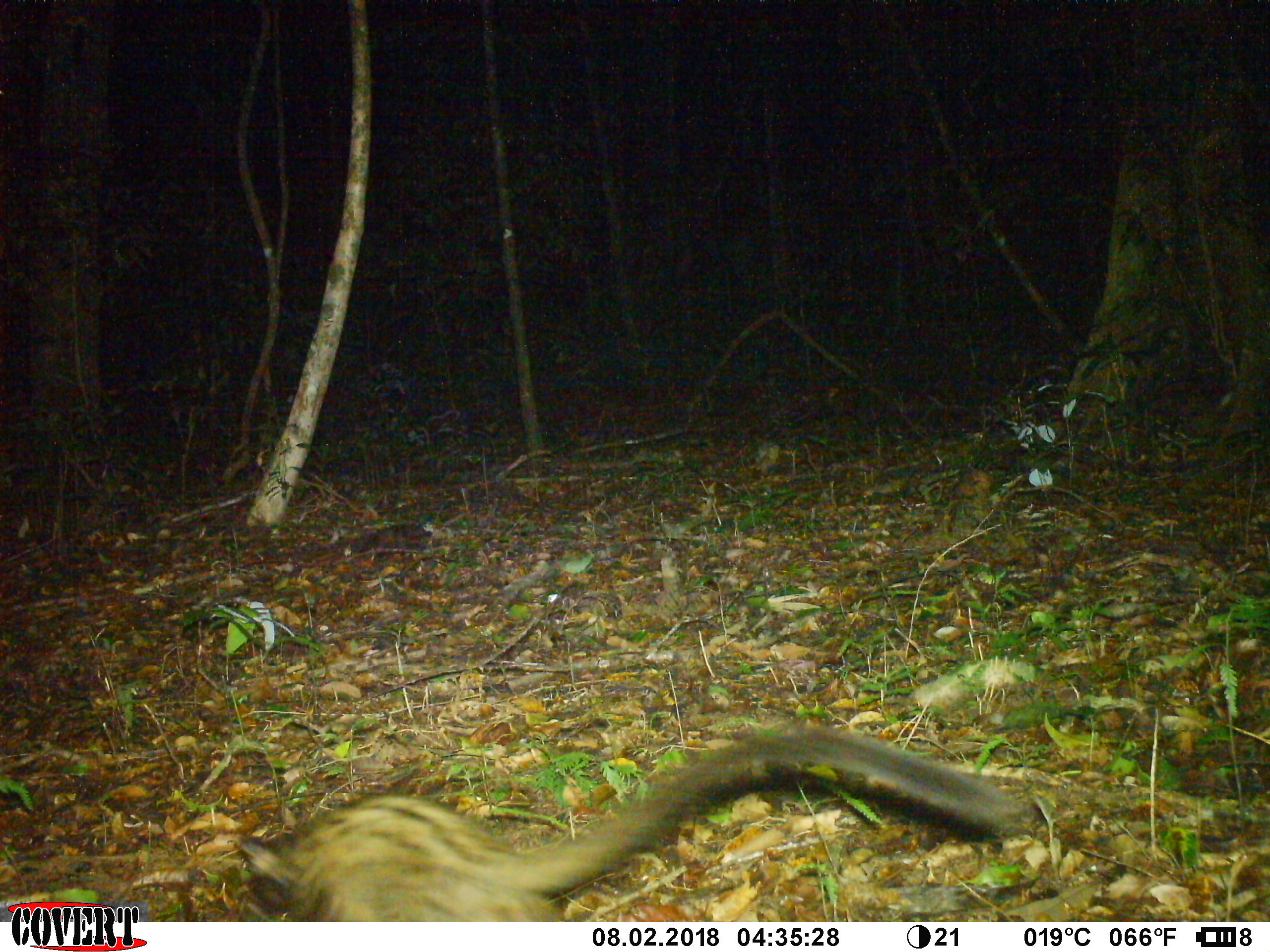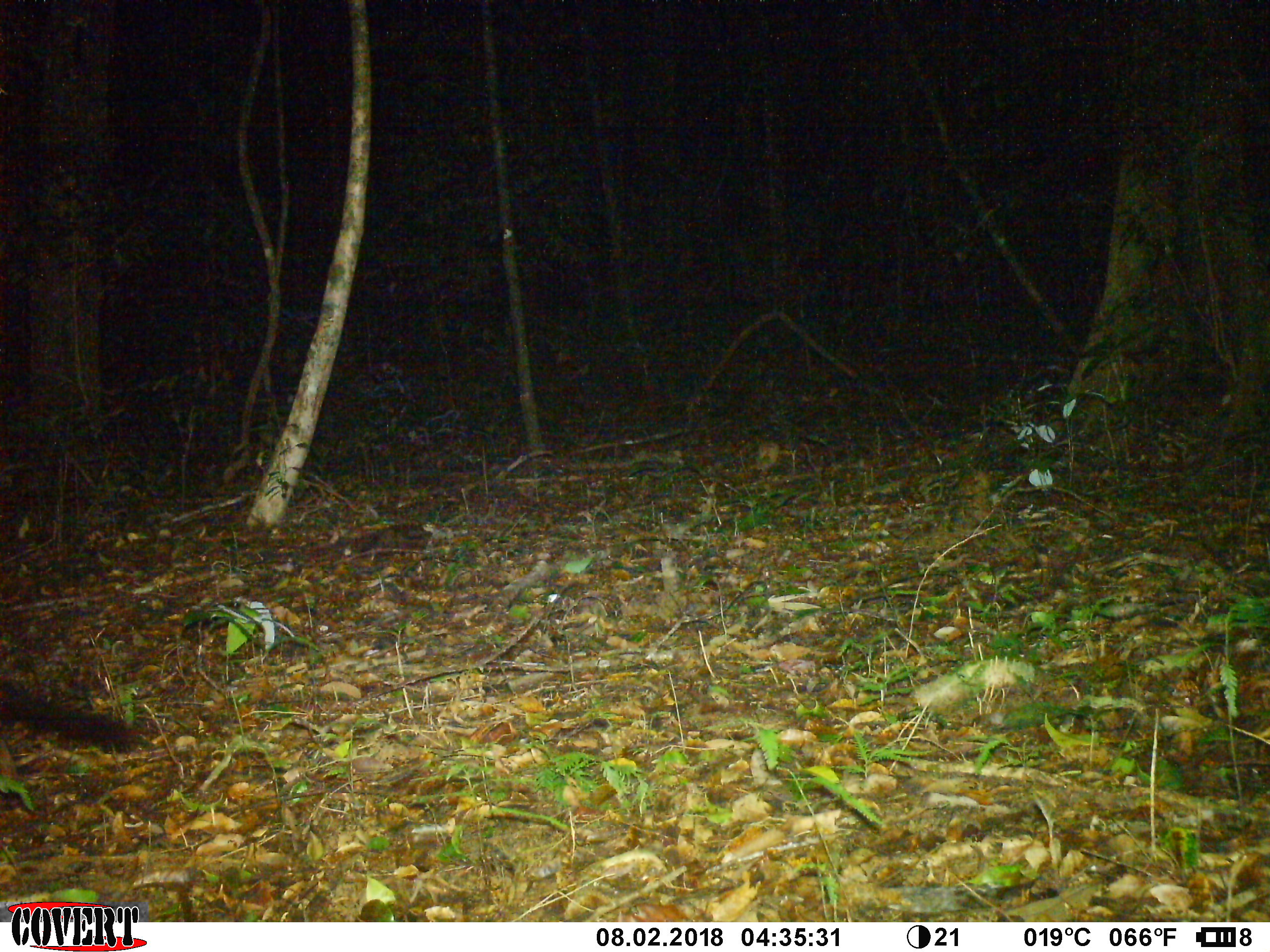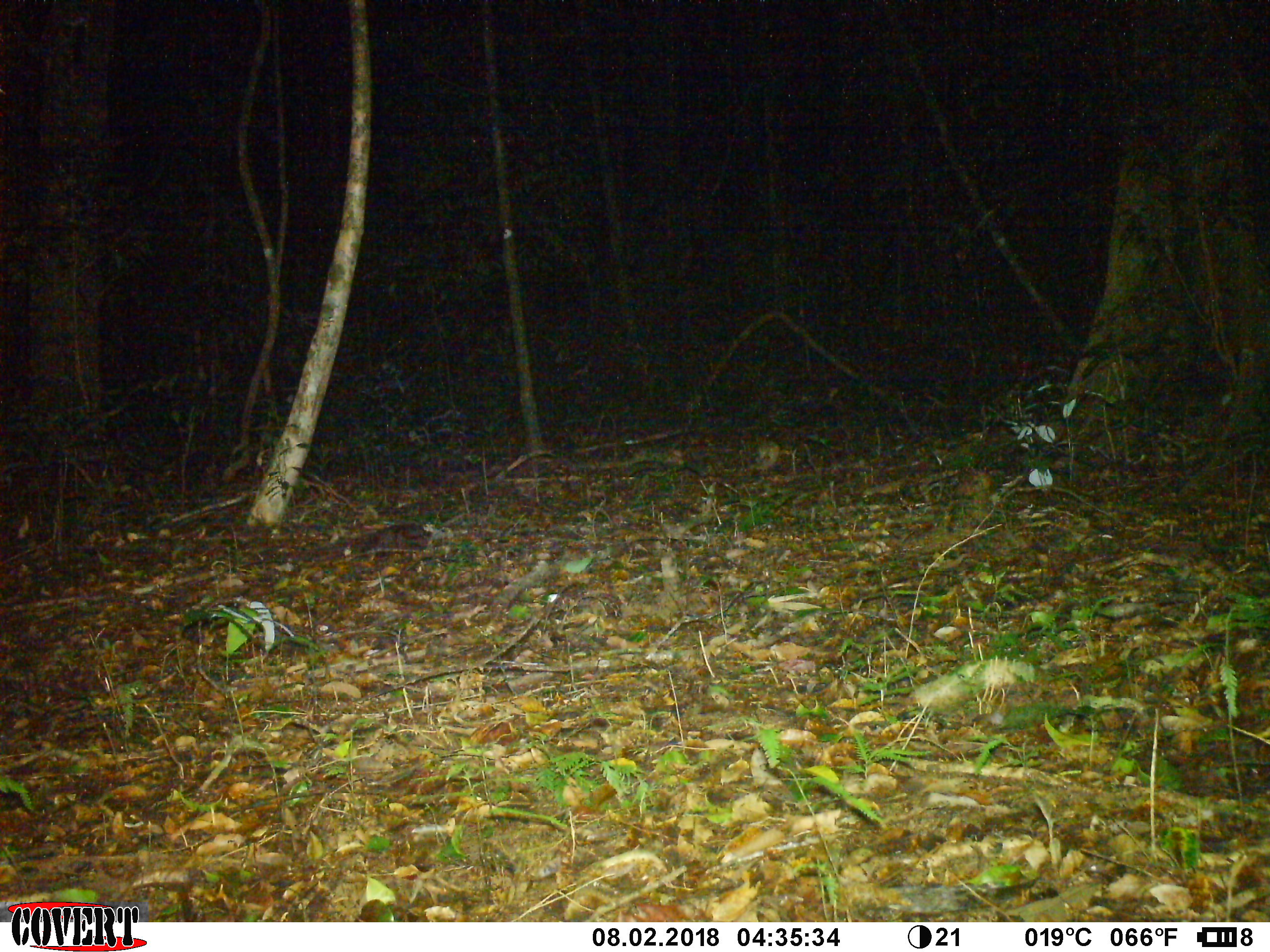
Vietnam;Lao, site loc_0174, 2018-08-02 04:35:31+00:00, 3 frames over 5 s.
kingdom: Animalia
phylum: Chordata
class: Mammalia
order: Carnivora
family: Viverridae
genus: Paradoxurus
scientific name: Paradoxurus hermaphroditus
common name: common palm civet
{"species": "common palm civet (Paradoxurus hermaphroditus)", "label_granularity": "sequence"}